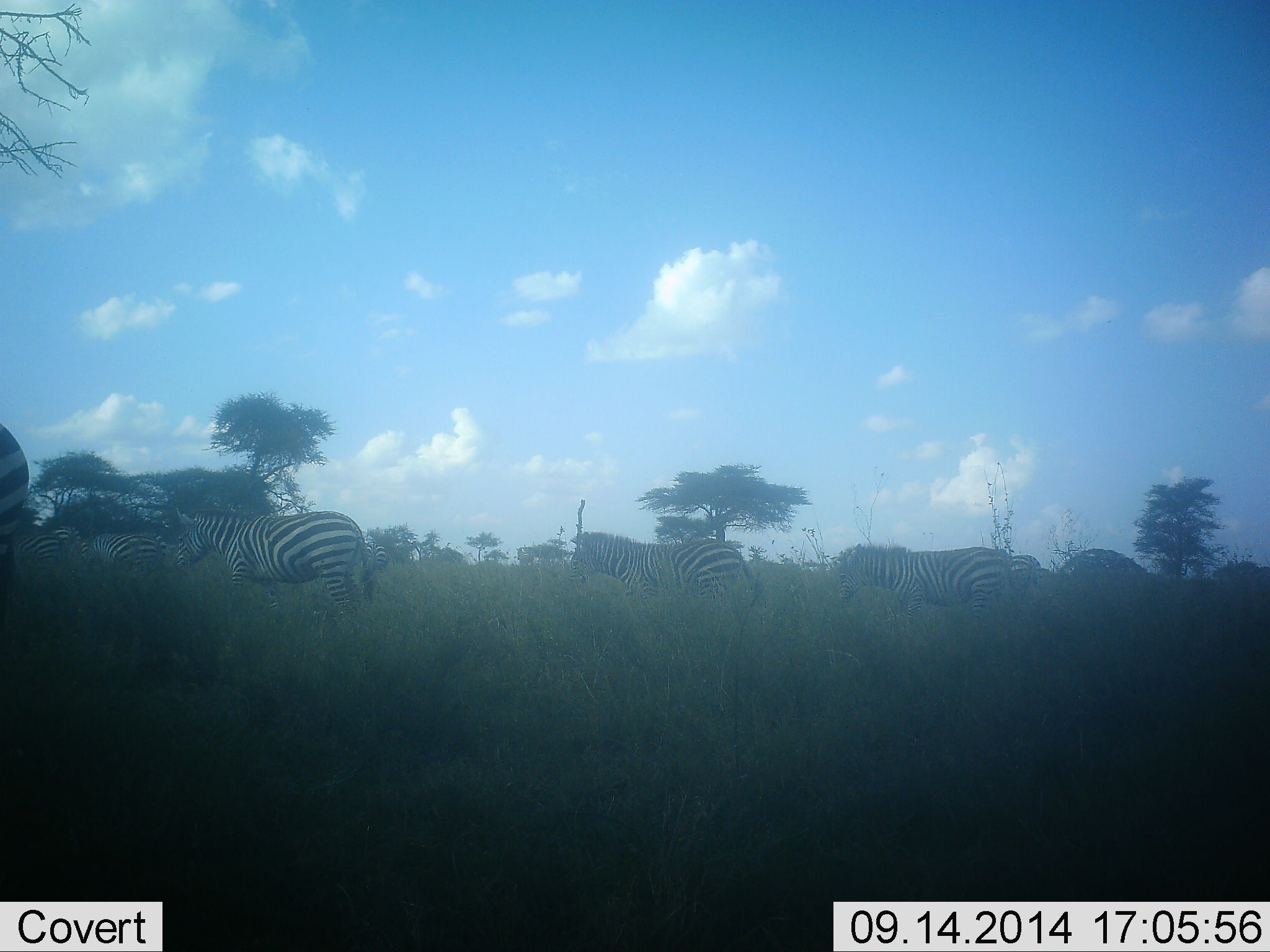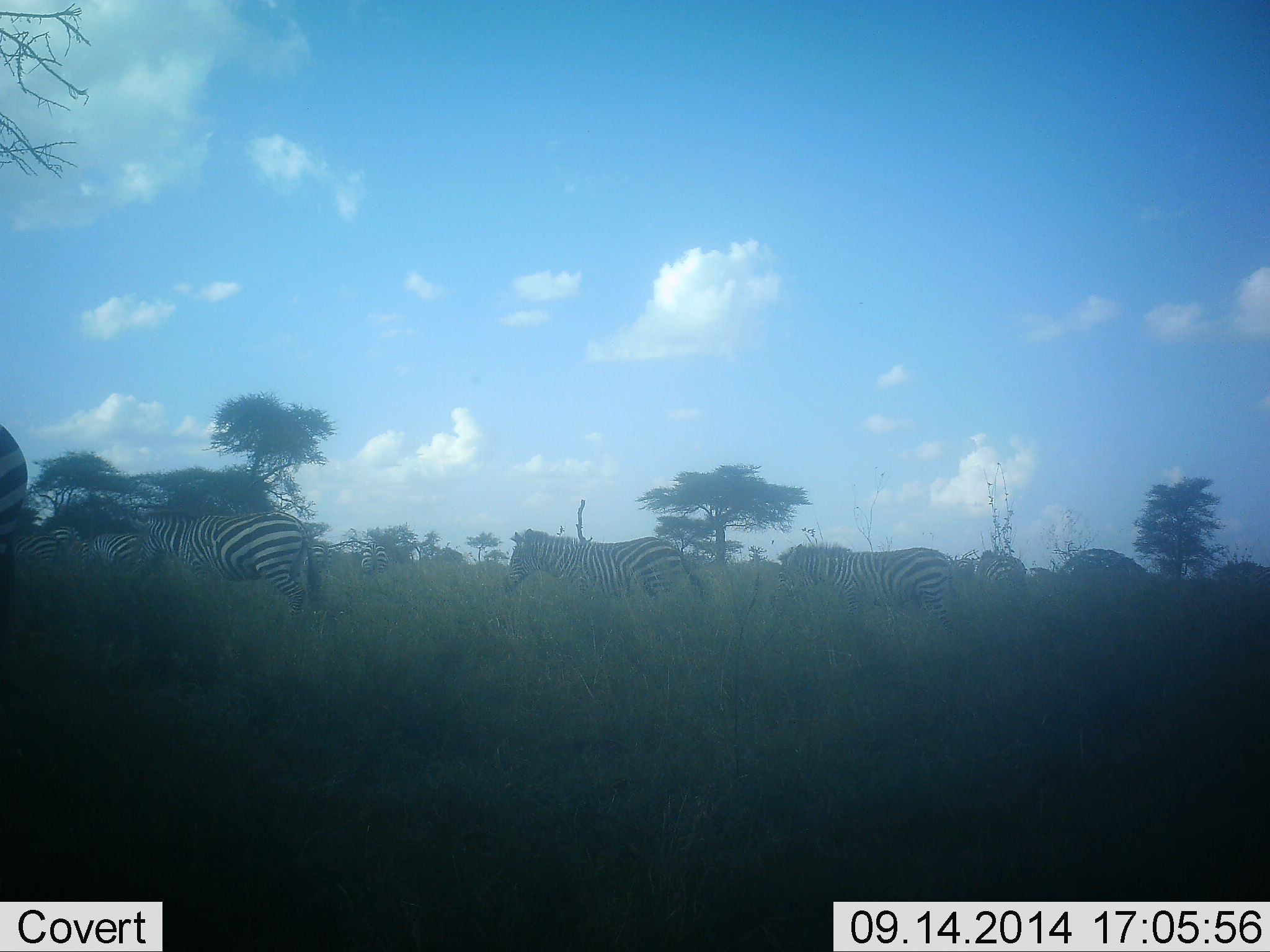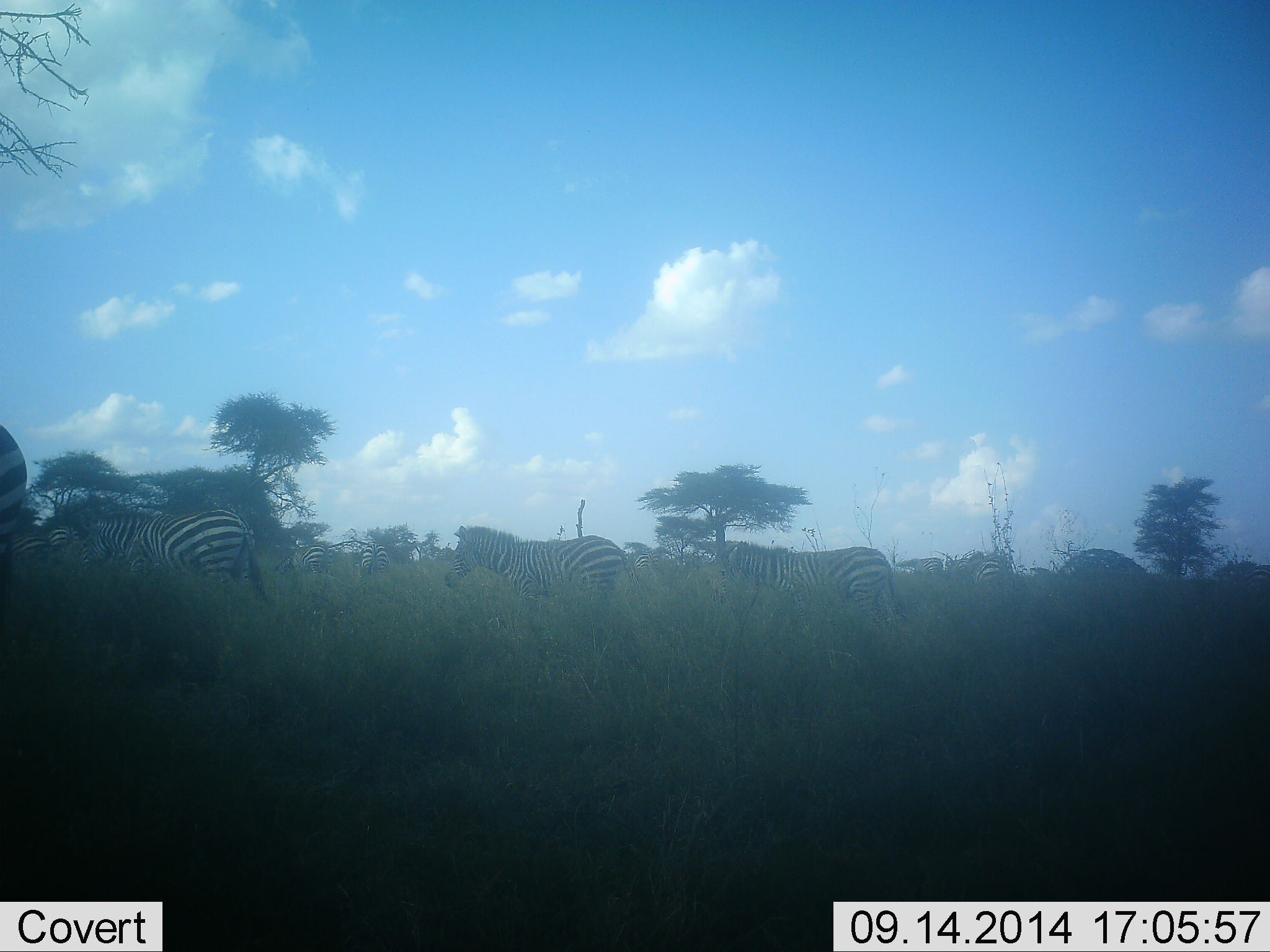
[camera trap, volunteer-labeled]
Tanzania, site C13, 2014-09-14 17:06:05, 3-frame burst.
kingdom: Animalia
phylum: Chordata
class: Mammalia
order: Perissodactyla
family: Equidae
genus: Equus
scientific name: Equus quagga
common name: plains zebra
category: zebra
Zebra (plains zebra) (Equus quagga), count 8. Behavior (volunteer vote fractions): standing 10%, resting 0%, moving 100%, interacting 0%. Young present (vote fraction): 0%. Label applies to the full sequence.